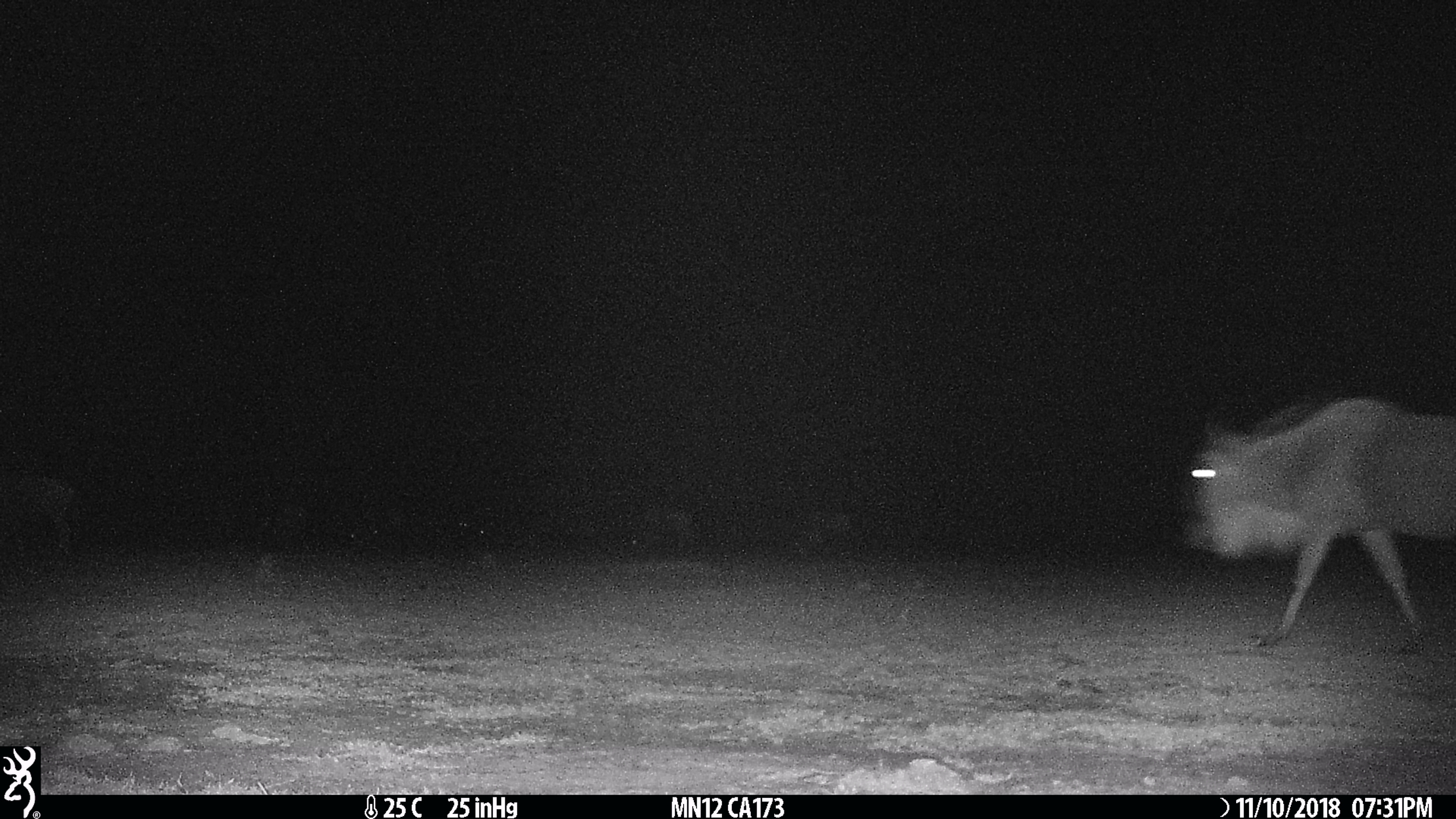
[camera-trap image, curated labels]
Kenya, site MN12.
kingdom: Animalia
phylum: Chordata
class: Mammalia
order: Artiodactyla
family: Bovidae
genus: Connochaetes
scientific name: Connochaetes taurinus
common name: blue wildebeest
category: wildebeest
Wildebeest (blue wildebeest) (Connochaetes taurinus).